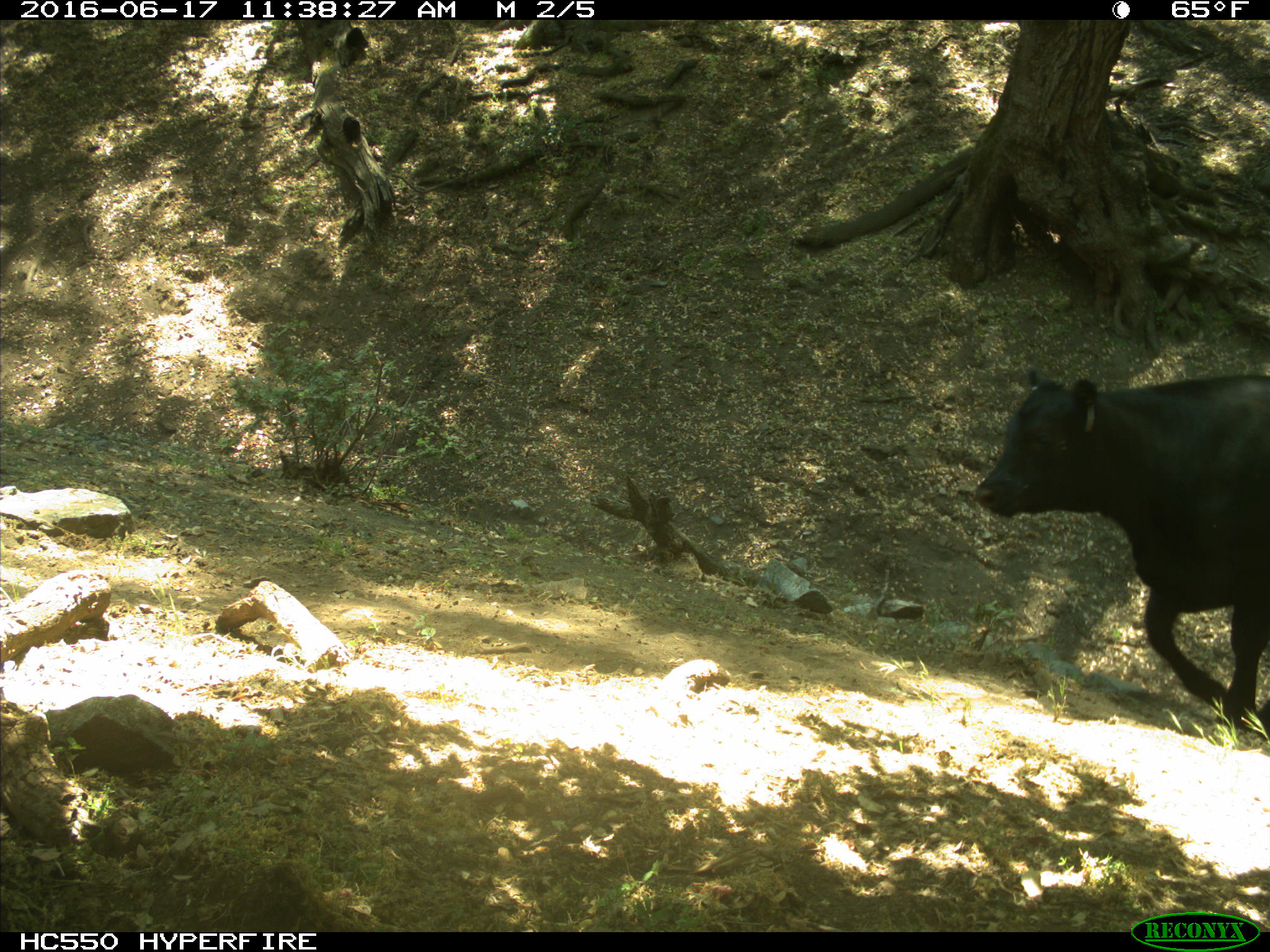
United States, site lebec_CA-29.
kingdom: Animalia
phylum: Chordata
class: Mammalia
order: Artiodactyla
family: Bovidae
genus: Bos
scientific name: Bos taurus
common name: domestic cow